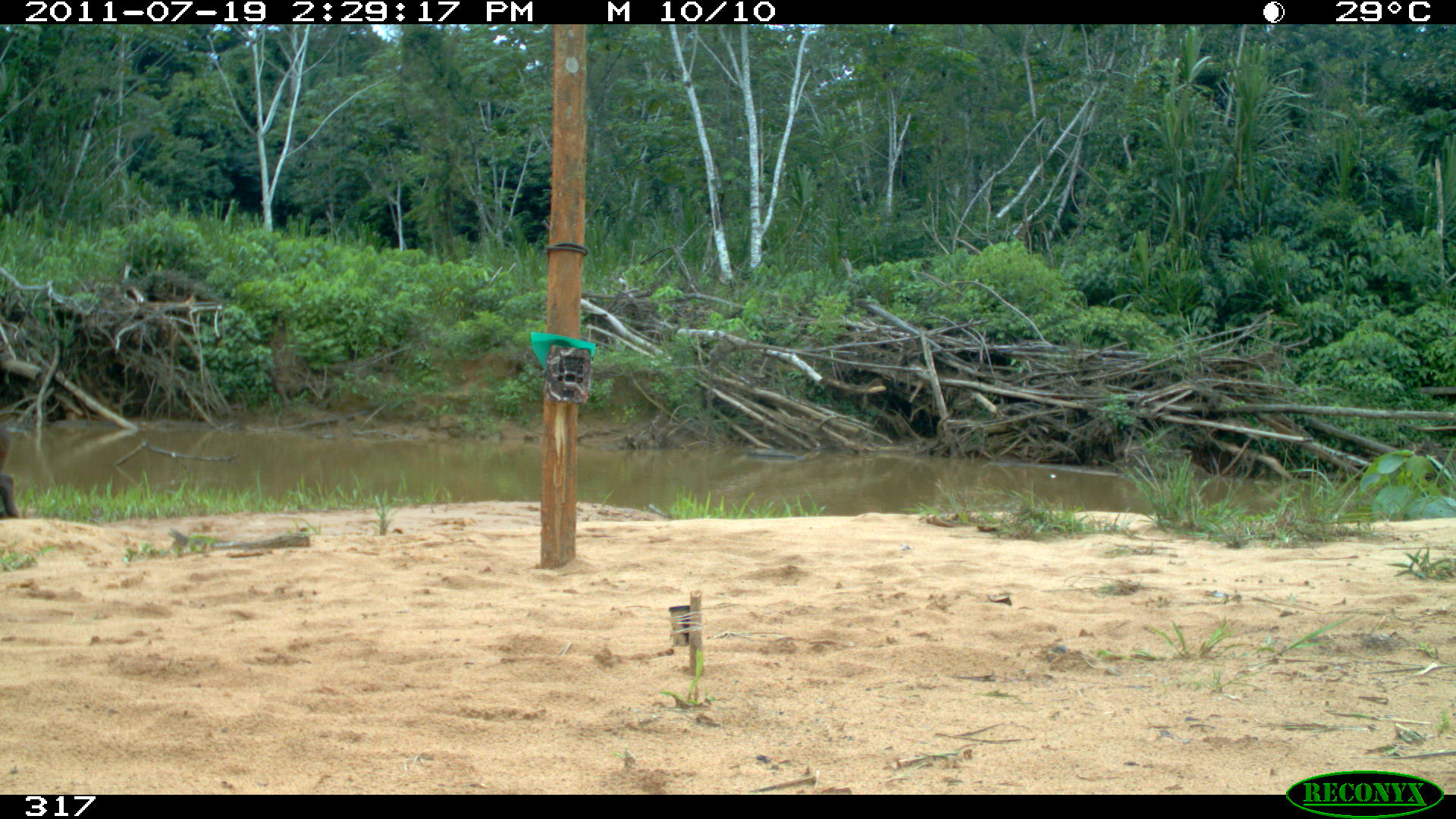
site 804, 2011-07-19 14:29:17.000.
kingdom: Animalia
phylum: Chordata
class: Mammalia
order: Rodentia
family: Caviidae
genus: Hydrochoerus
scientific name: Hydrochoerus hydrochaeris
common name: capybara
Hydrochoerus hydrochaeris (capybara).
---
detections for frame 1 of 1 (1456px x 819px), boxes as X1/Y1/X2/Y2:
hydrochoerus hydrochaeris: 0/426/20/519